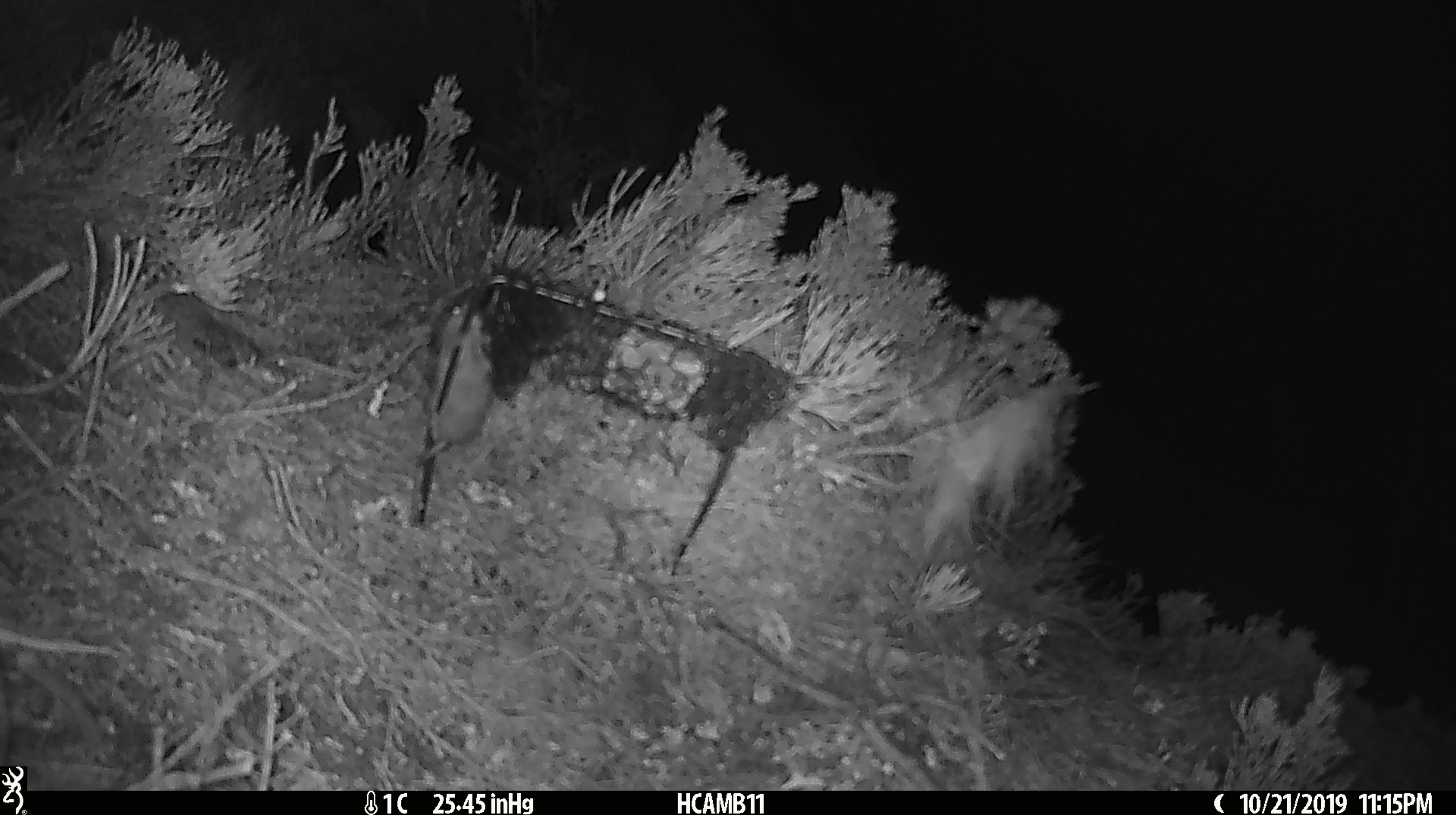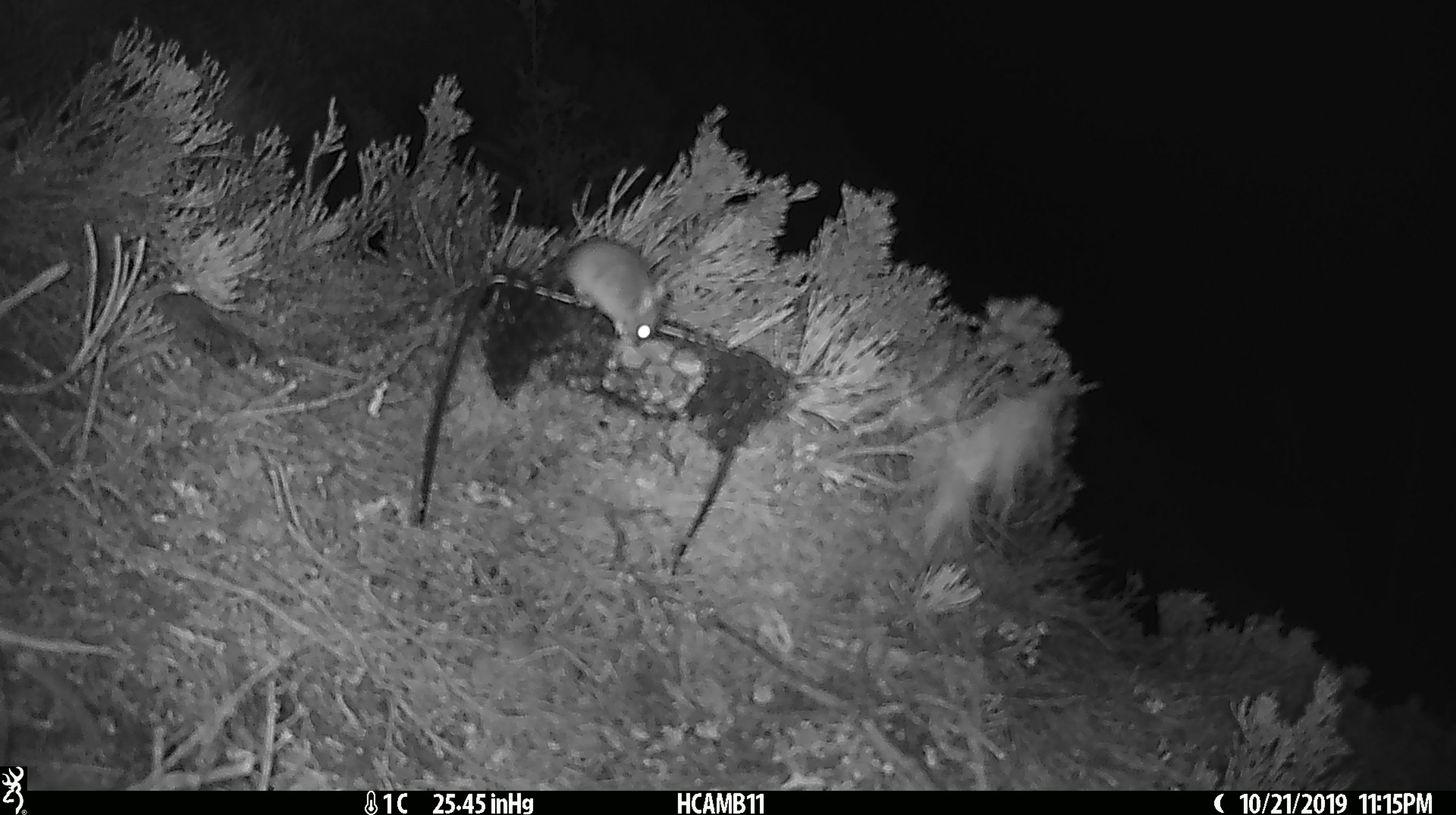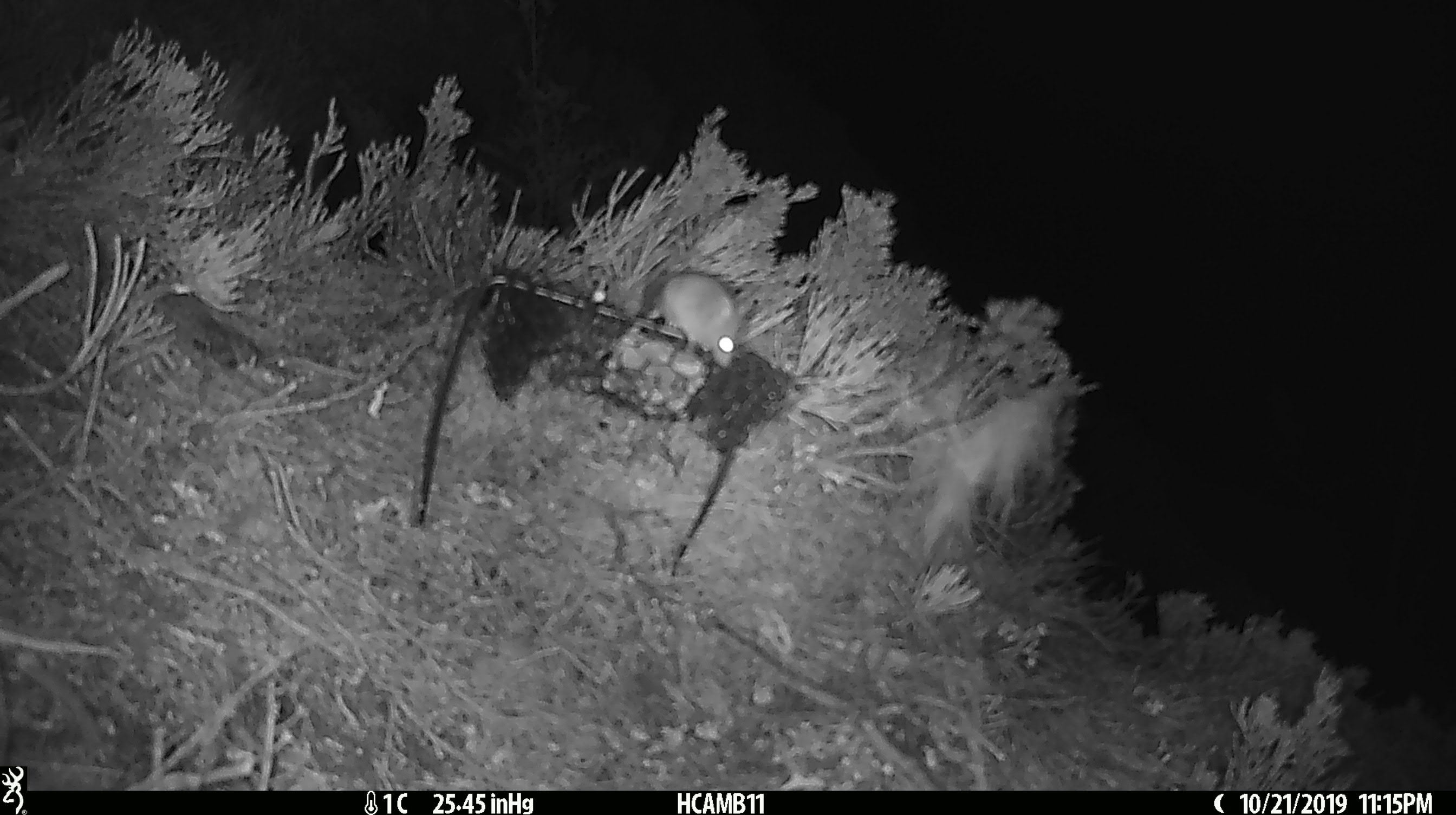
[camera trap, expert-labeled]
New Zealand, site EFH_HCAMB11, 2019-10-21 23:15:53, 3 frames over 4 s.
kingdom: Animalia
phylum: Chordata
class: Mammalia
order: Rodentia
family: Muridae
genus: Mus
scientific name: Mus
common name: mouse